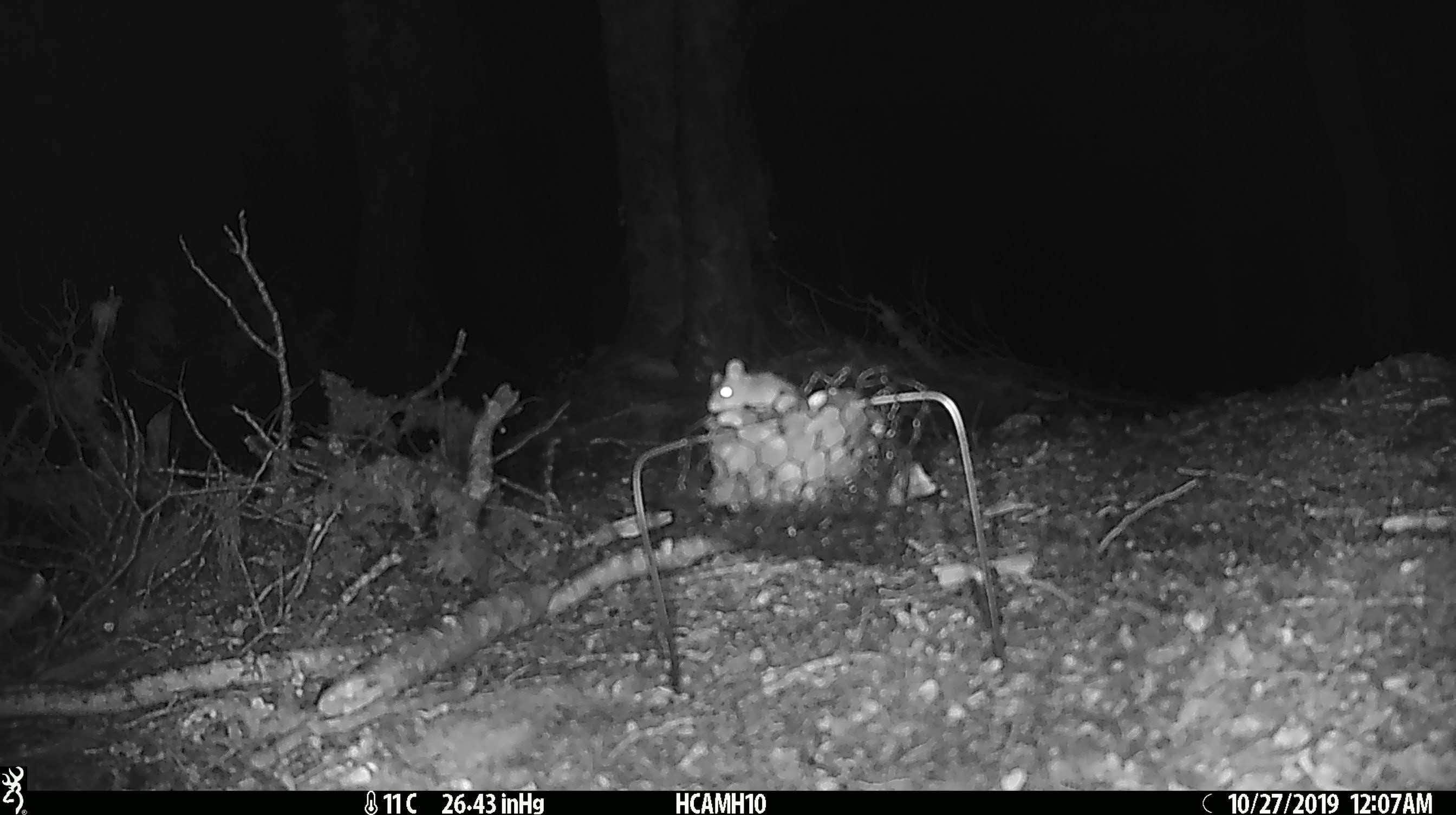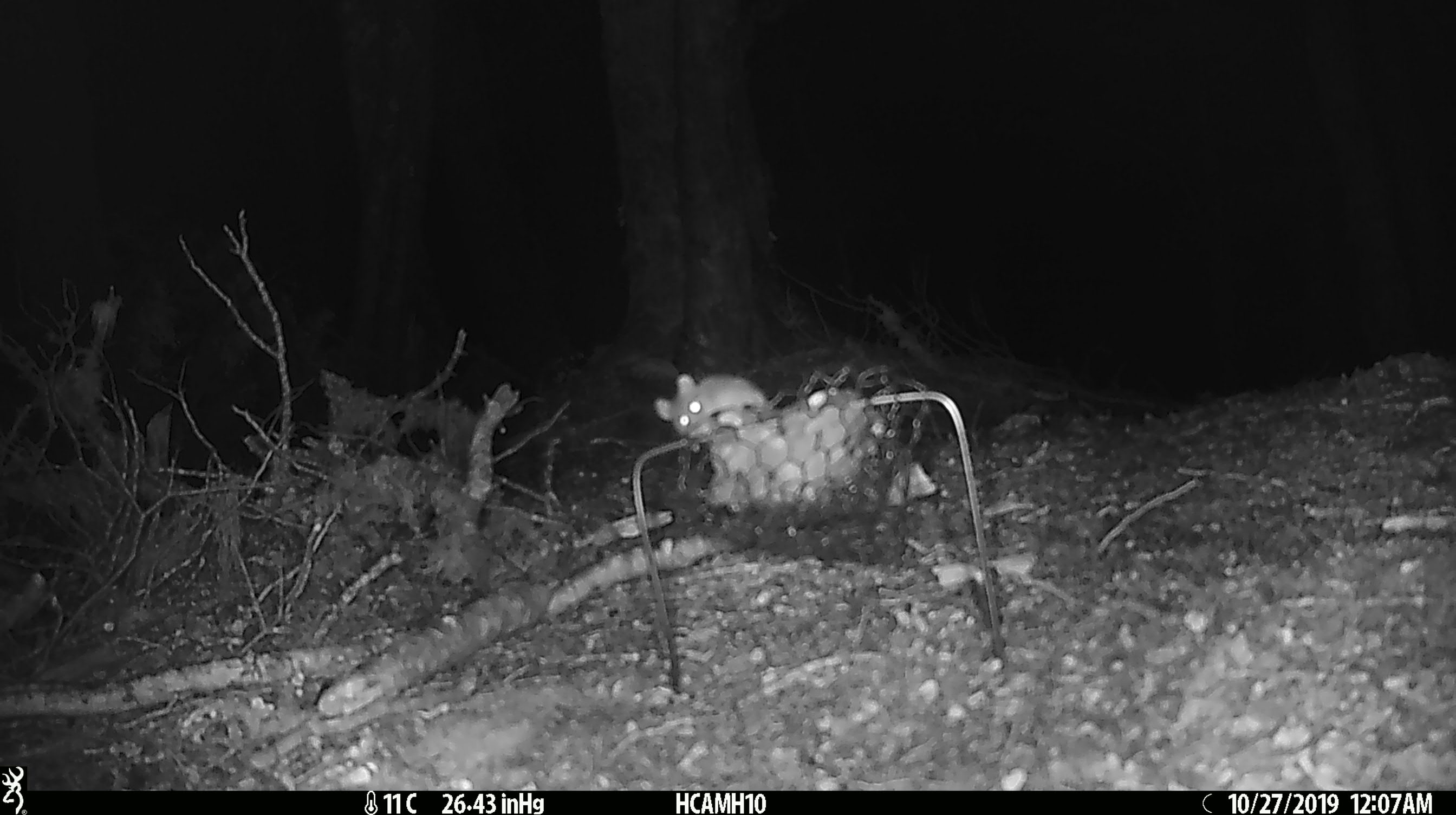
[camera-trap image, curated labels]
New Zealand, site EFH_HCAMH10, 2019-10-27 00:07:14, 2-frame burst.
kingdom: Animalia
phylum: Chordata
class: Mammalia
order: Rodentia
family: Muridae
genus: Mus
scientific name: Mus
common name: mouse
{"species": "mouse (Mus)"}